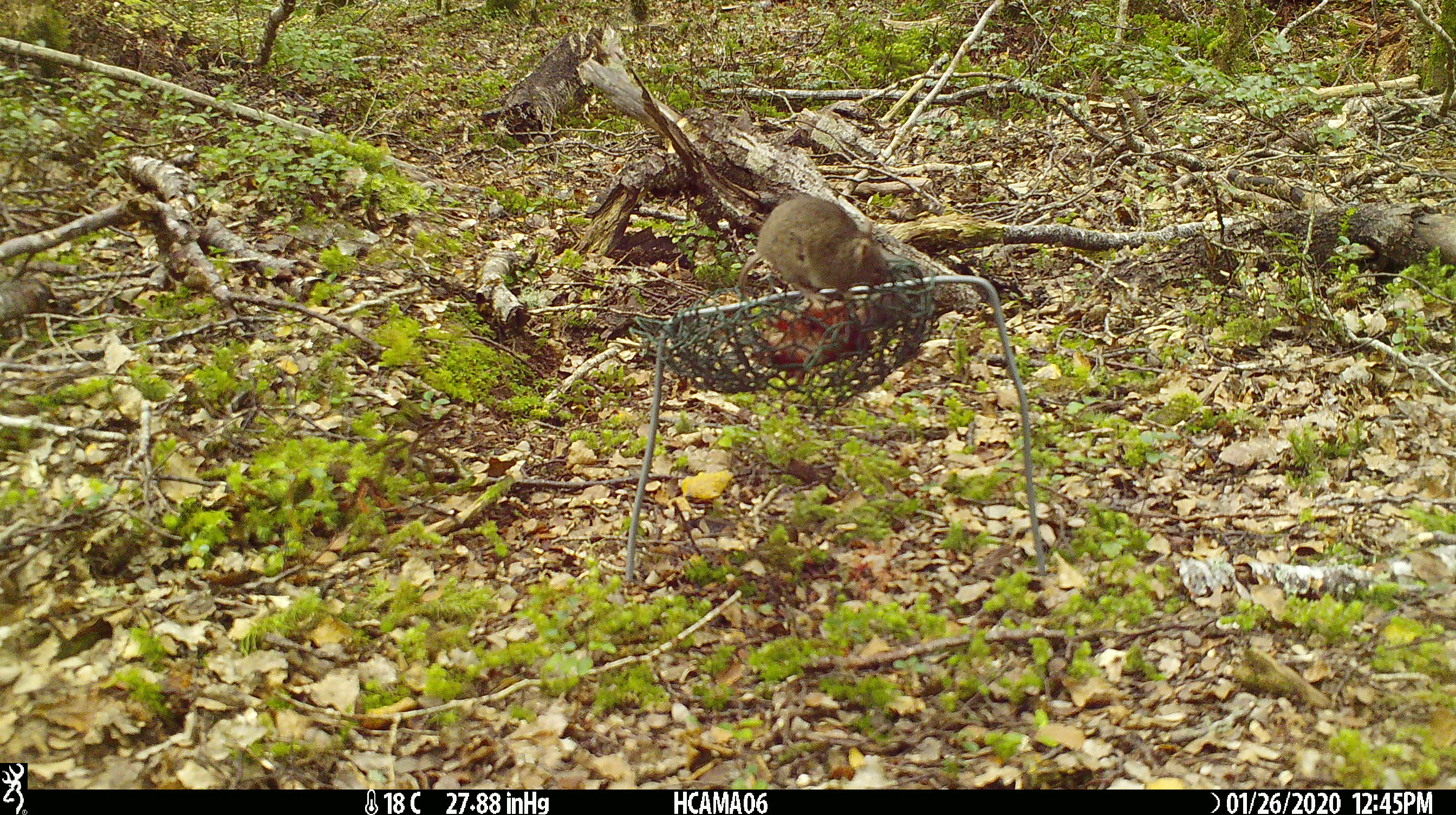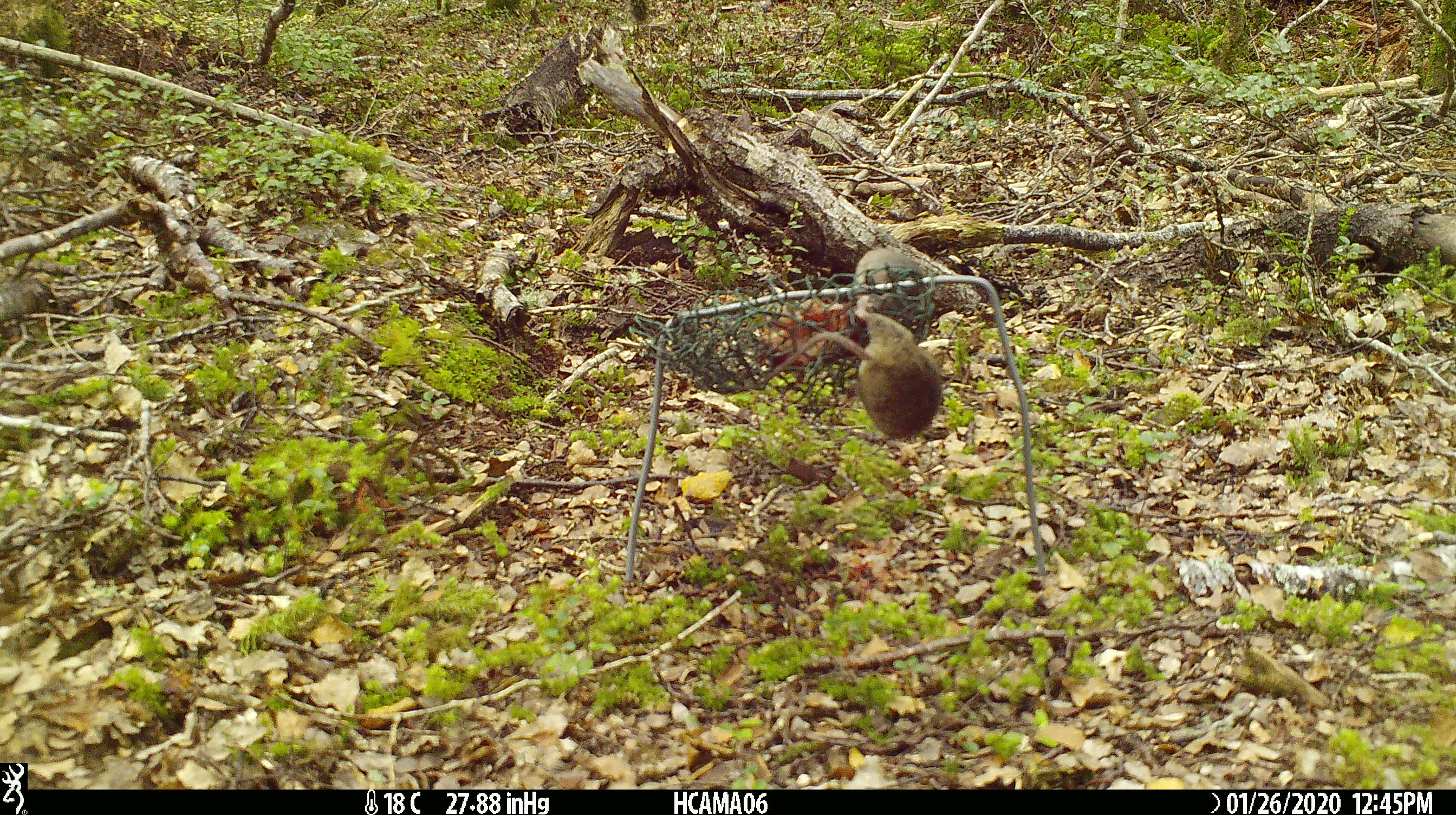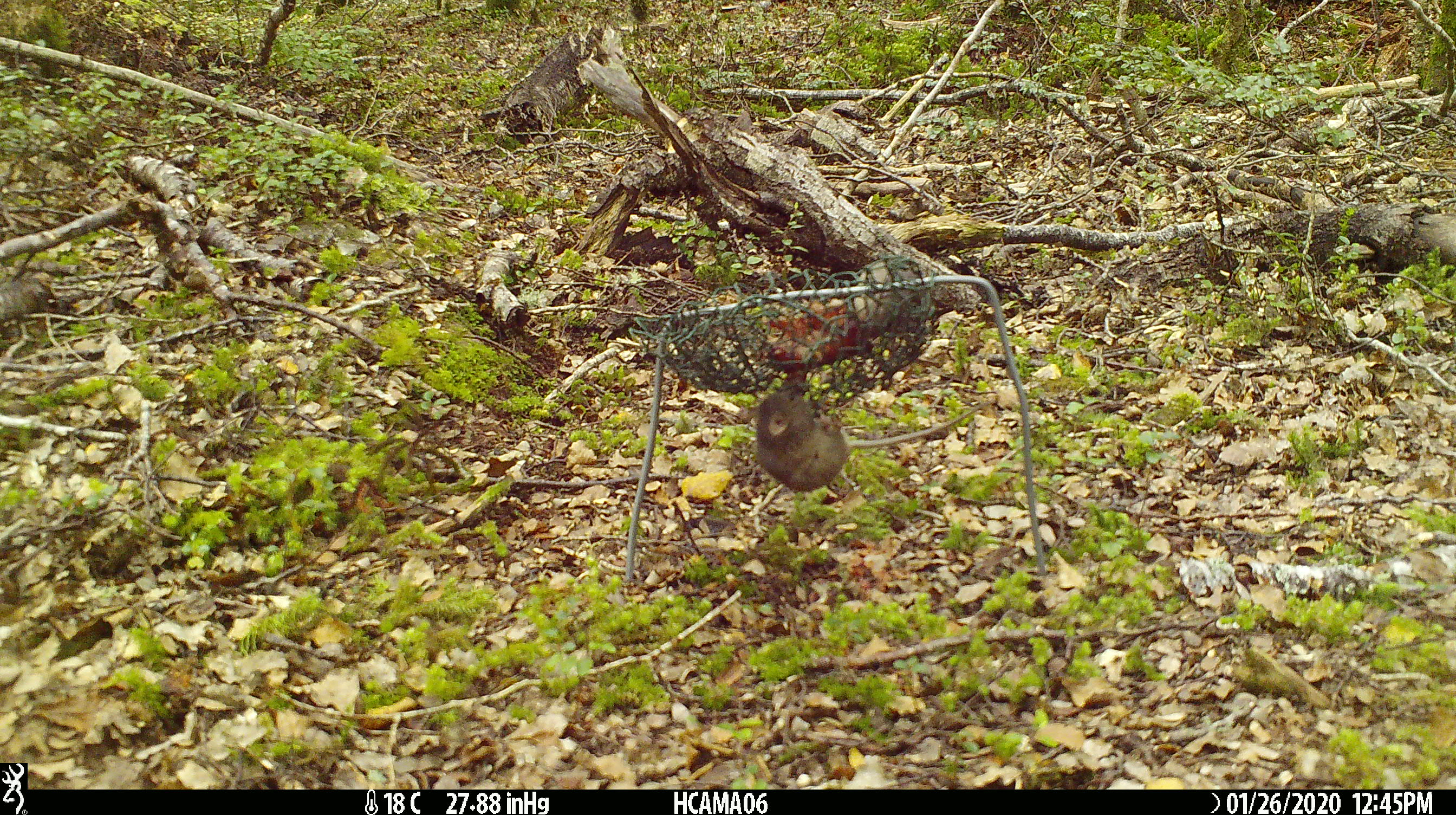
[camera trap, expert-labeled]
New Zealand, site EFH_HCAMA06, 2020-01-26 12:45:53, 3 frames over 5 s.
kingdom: Animalia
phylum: Chordata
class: Mammalia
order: Rodentia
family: Muridae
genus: Mus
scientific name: Mus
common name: mouse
Mouse (Mus).